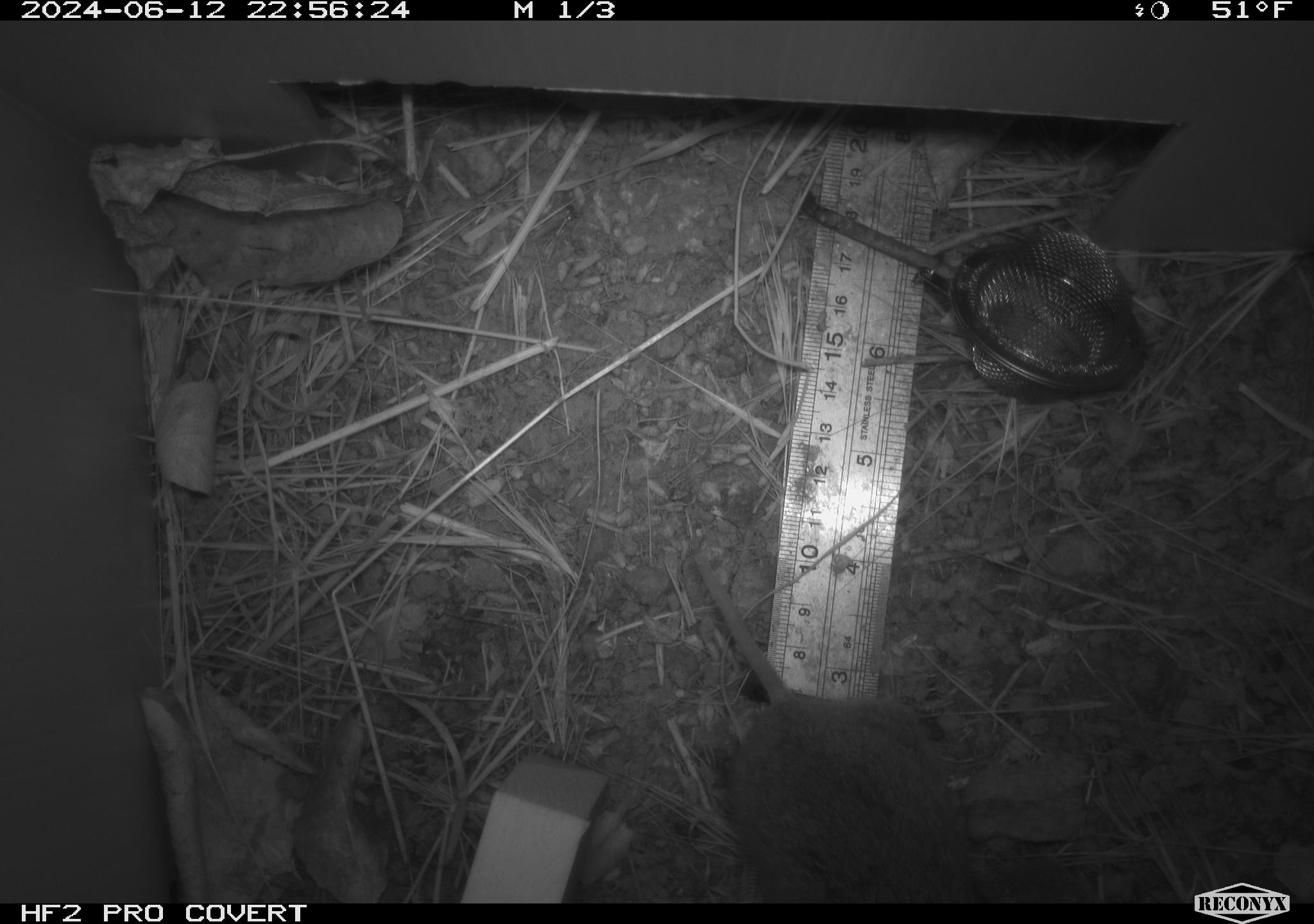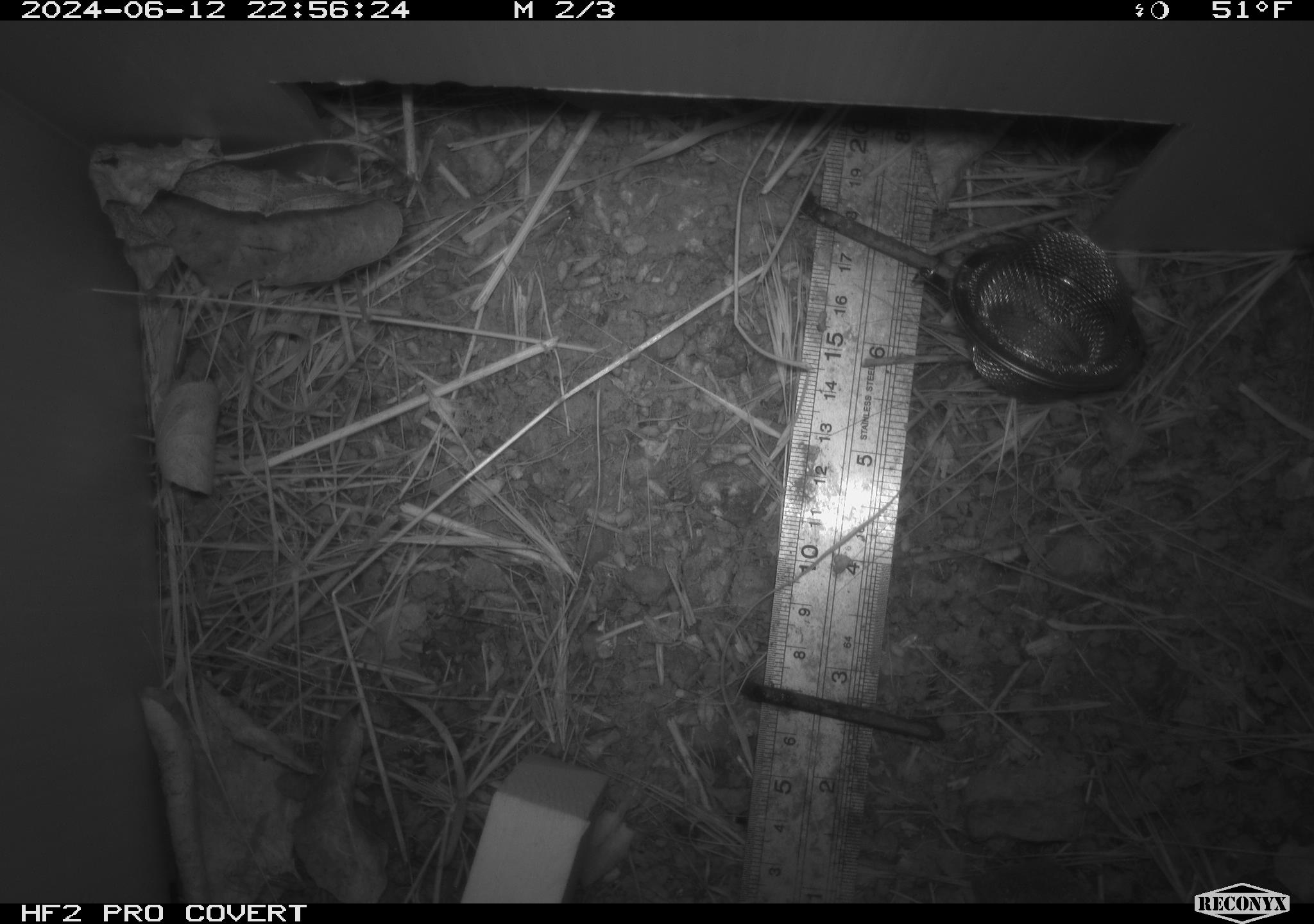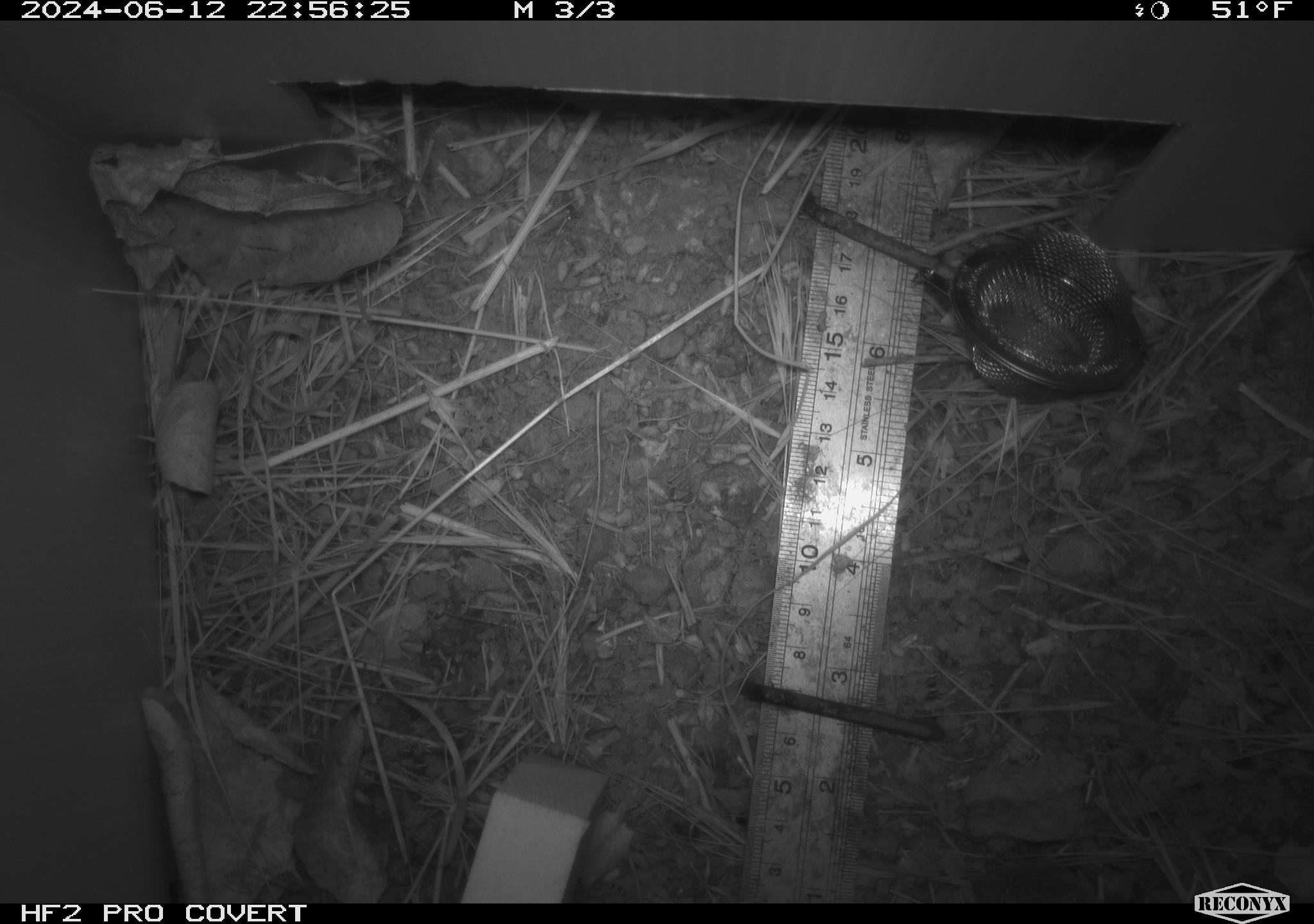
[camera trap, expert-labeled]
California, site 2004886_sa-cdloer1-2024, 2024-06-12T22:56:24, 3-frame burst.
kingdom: Animalia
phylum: Chordata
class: Mammalia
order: Rodentia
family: Cricetidae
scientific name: Arvicolinae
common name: voles, lemmings, and muskrats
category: arvicolinae subfamily